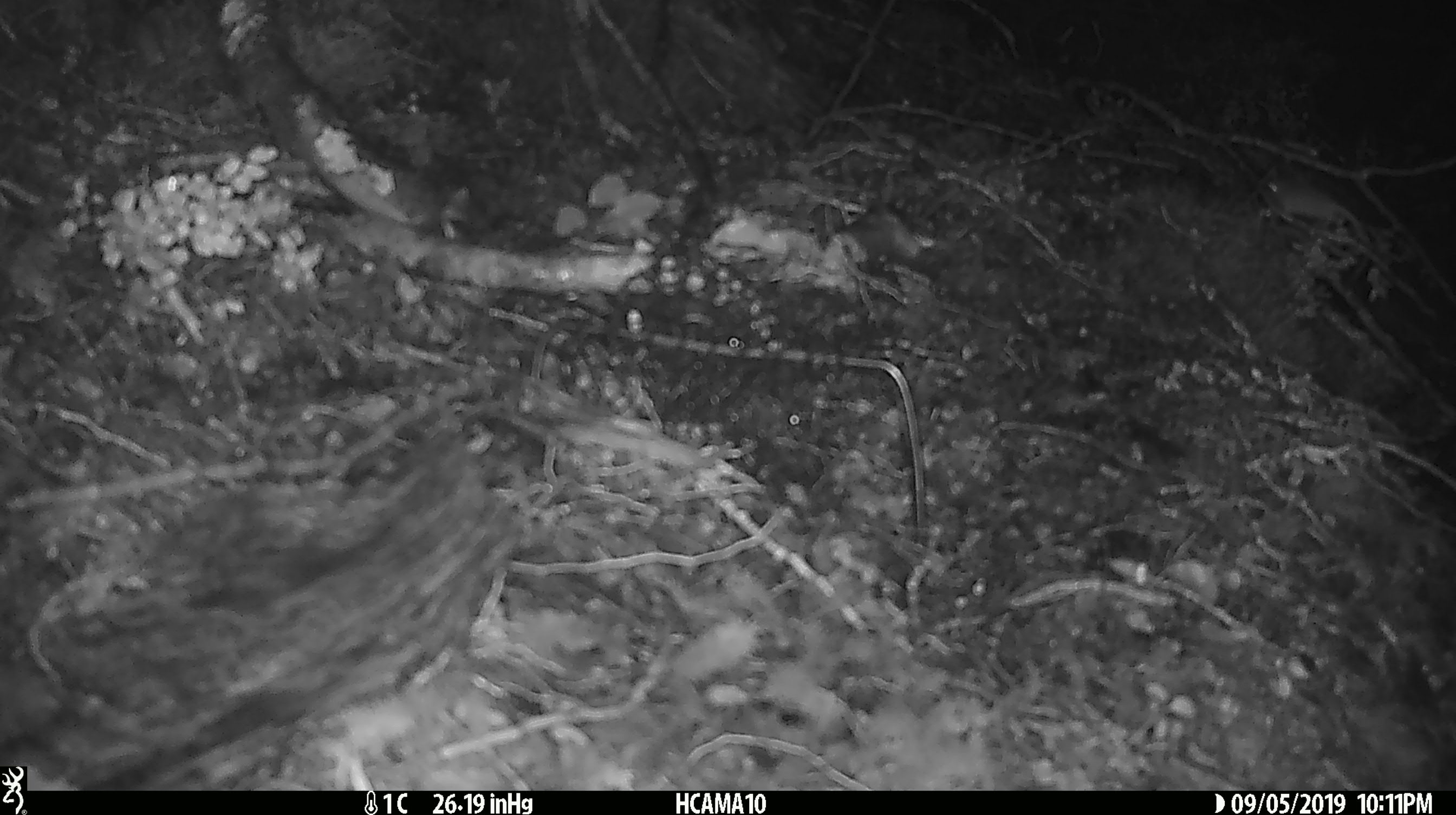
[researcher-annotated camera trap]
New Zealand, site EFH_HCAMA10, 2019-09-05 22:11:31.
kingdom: Animalia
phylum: Chordata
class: Mammalia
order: Rodentia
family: Muridae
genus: Mus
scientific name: Mus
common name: mouse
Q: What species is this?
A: Mouse (Mus).